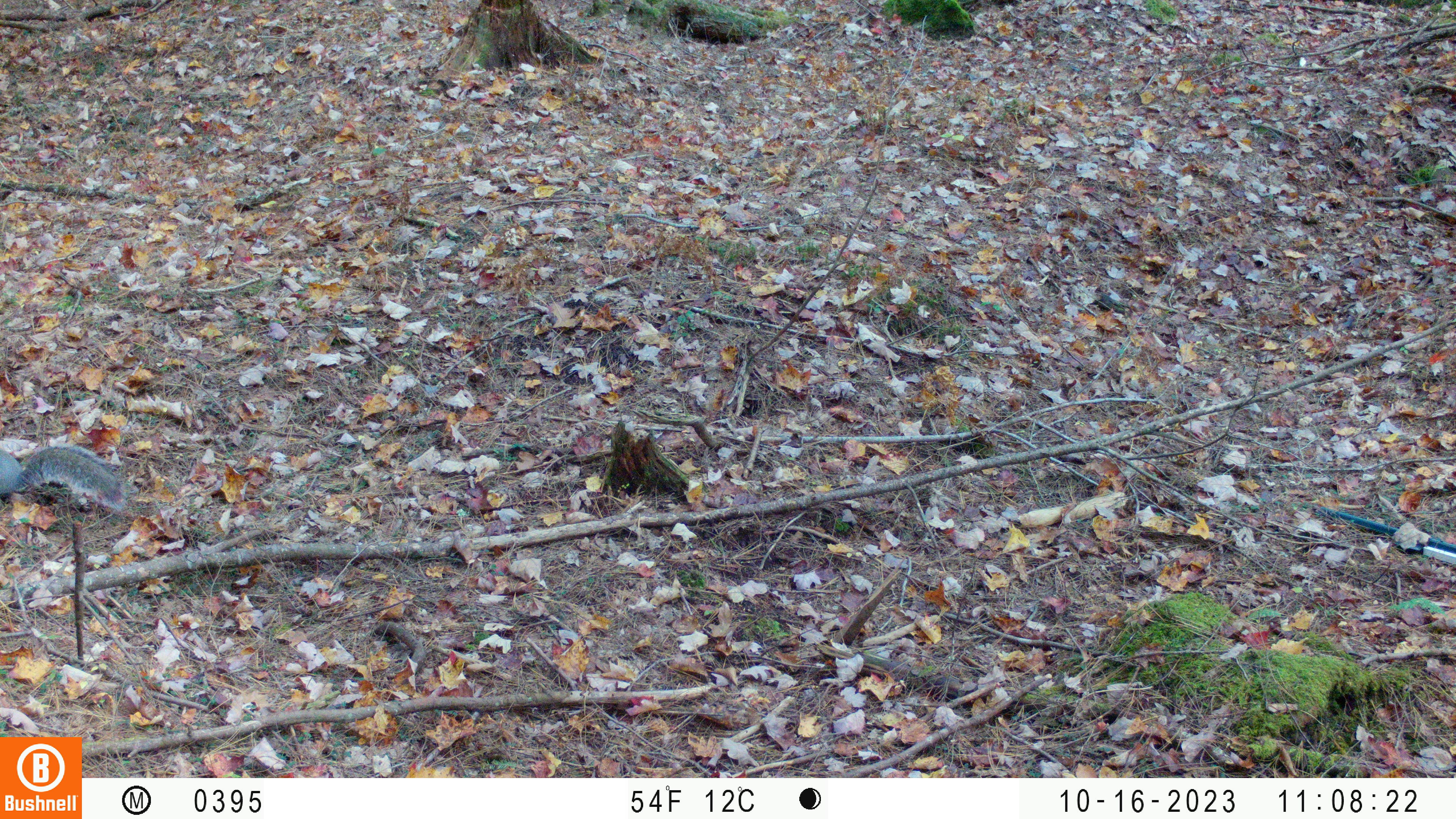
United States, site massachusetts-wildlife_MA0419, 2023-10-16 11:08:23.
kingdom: Animalia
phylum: Chordata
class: Mammalia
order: Rodentia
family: Sciuridae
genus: Sciurus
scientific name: Sciurus carolinensis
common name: gray squirrel